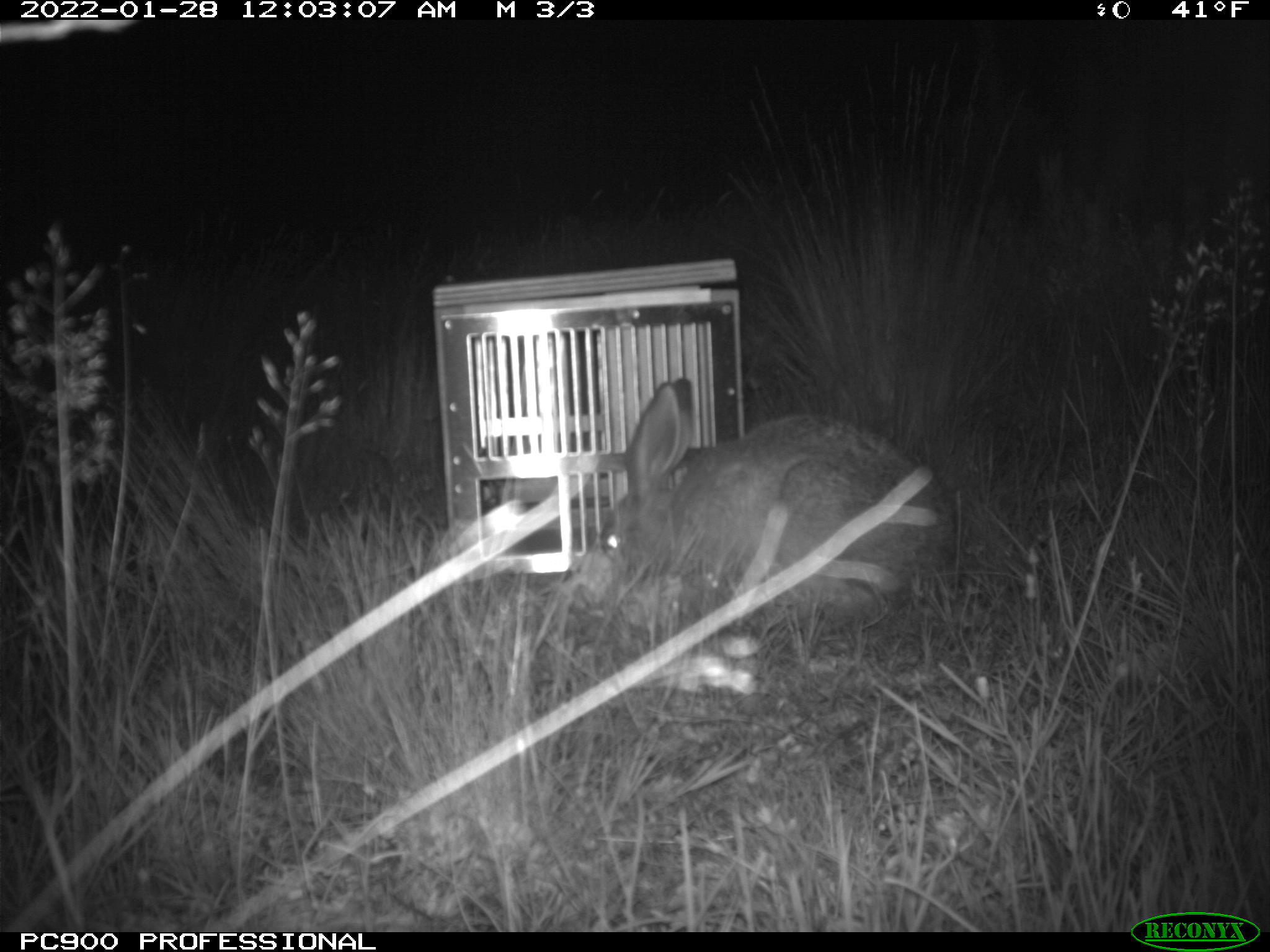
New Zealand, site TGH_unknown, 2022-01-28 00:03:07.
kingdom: Animalia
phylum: Chordata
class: Mammalia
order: Lagomorpha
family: Leporidae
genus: Lepus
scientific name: Lepus europaeus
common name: brown hare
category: hare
Hare (brown hare) (Lepus europaeus).